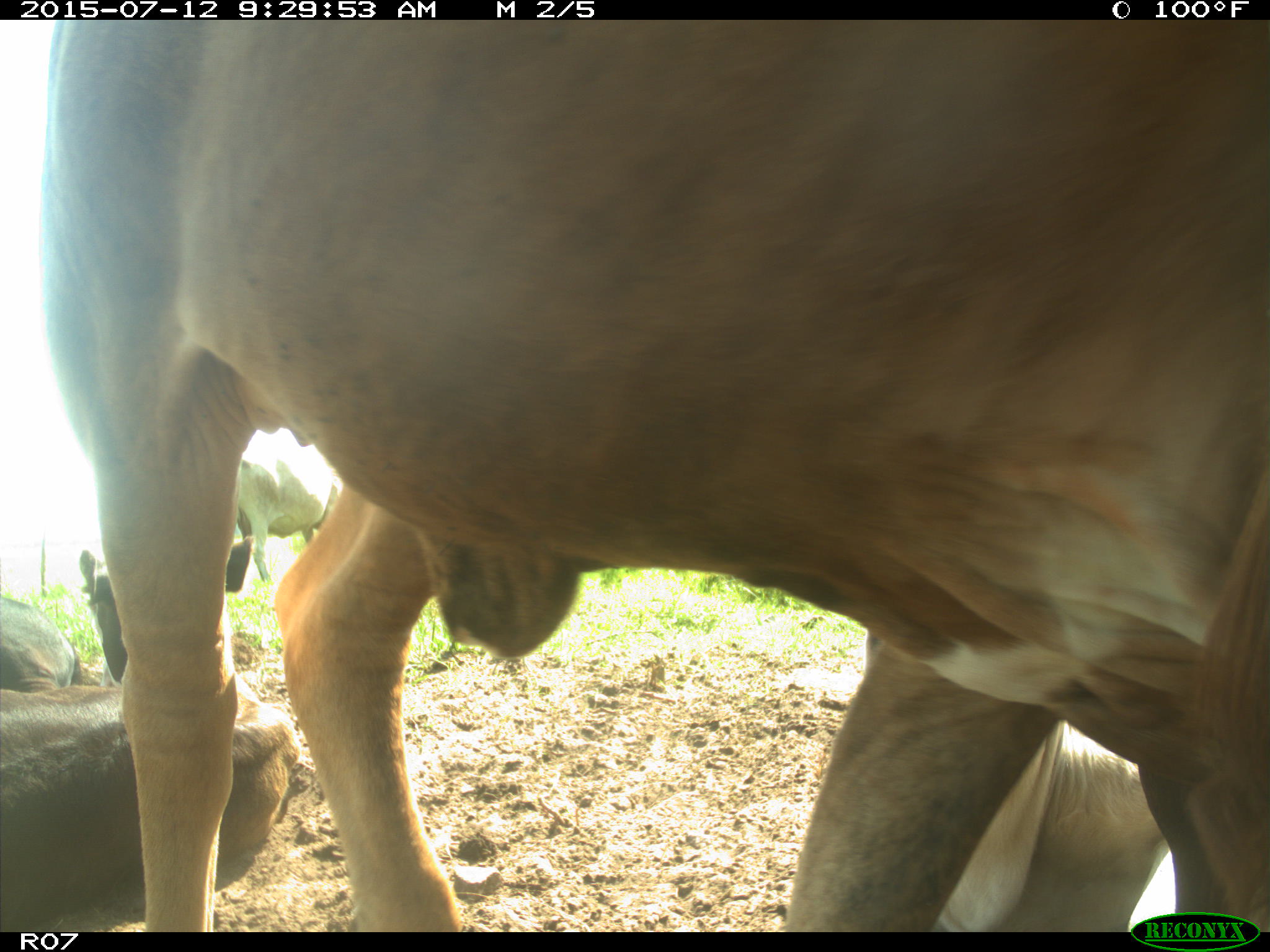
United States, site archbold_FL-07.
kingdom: Animalia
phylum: Chordata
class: Mammalia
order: Artiodactyla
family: Bovidae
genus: Bos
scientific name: Bos taurus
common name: domestic cow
Bos taurus (domestic cow).